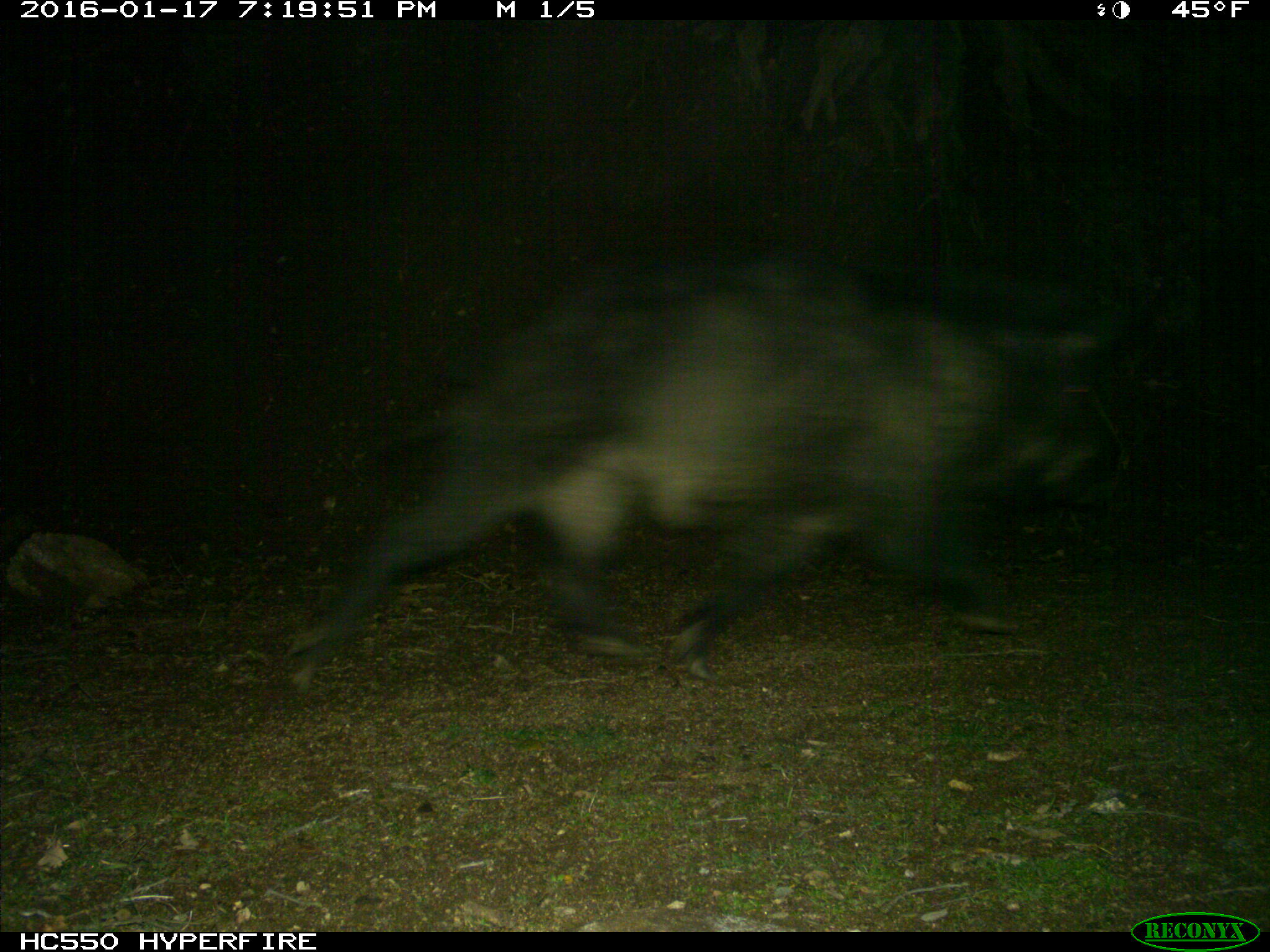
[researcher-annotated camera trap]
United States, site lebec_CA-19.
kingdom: Animalia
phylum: Chordata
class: Mammalia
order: Artiodactyla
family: Suidae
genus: Sus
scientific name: Sus scrofa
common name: wild boar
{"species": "Sus scrofa (wild boar)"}